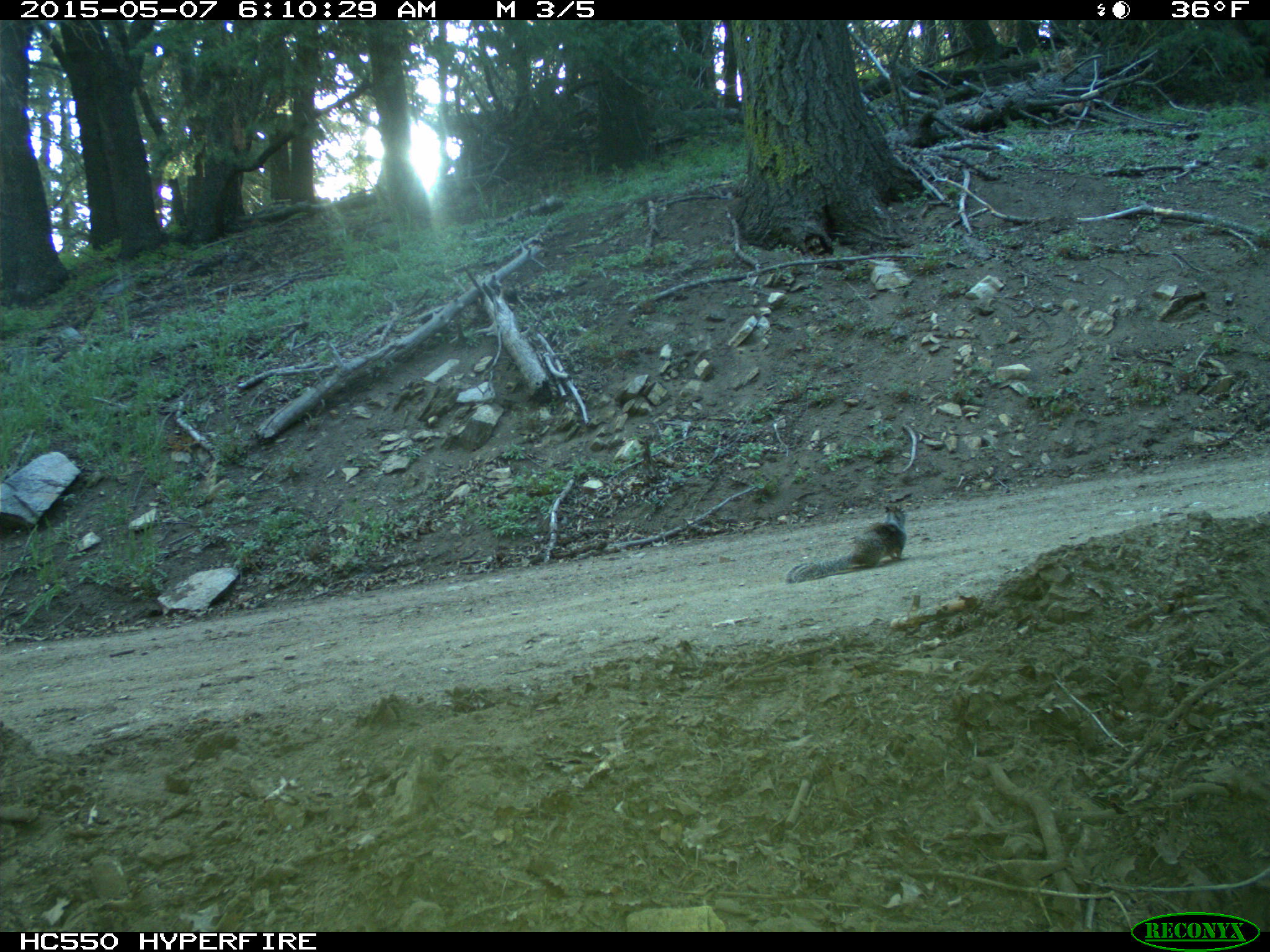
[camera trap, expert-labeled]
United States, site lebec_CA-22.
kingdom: Animalia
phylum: Chordata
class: Mammalia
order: Rodentia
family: Sciuridae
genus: Otospermophilus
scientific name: Otospermophilus beecheyi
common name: california ground squirrel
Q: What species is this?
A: Otospermophilus beecheyi (california ground squirrel).